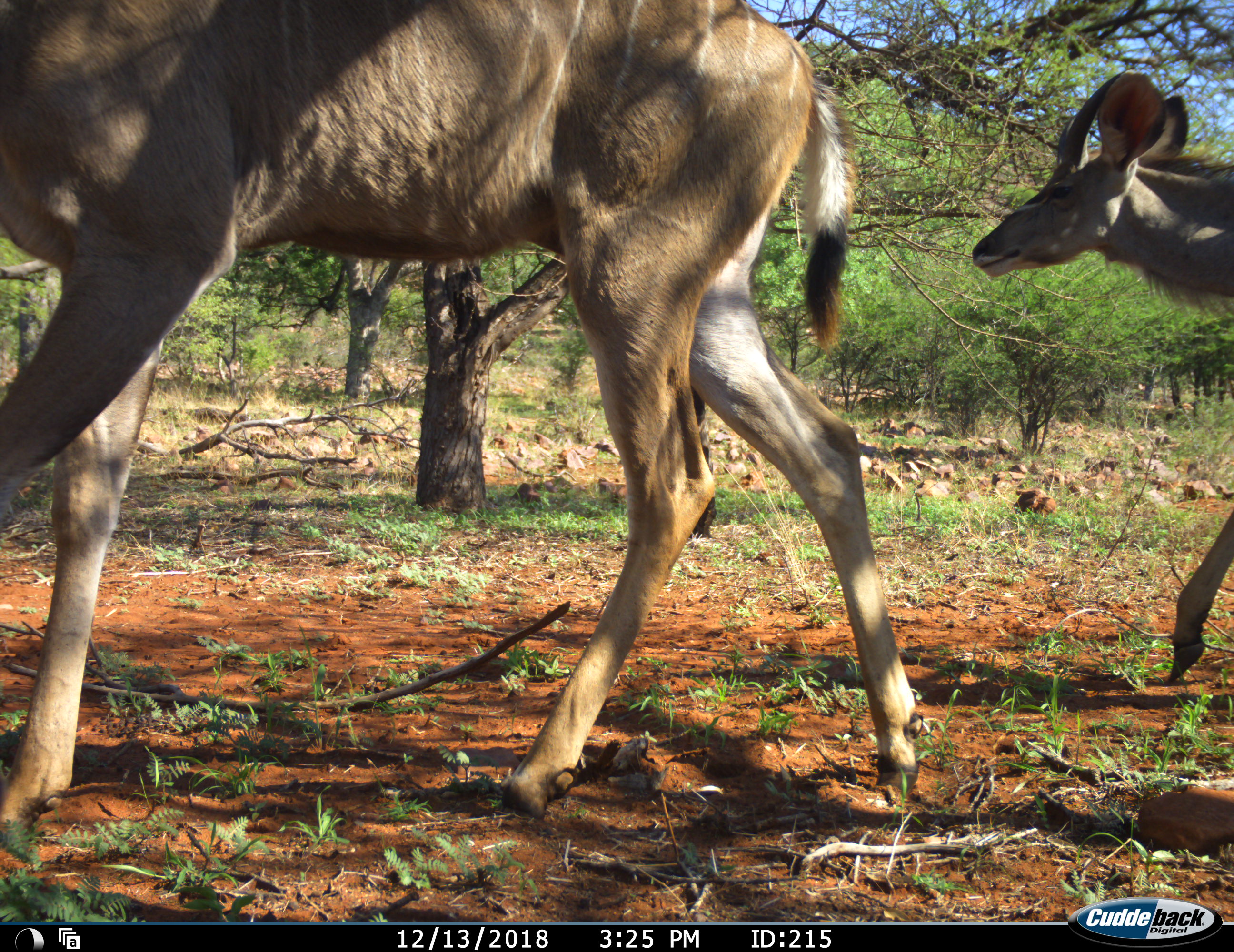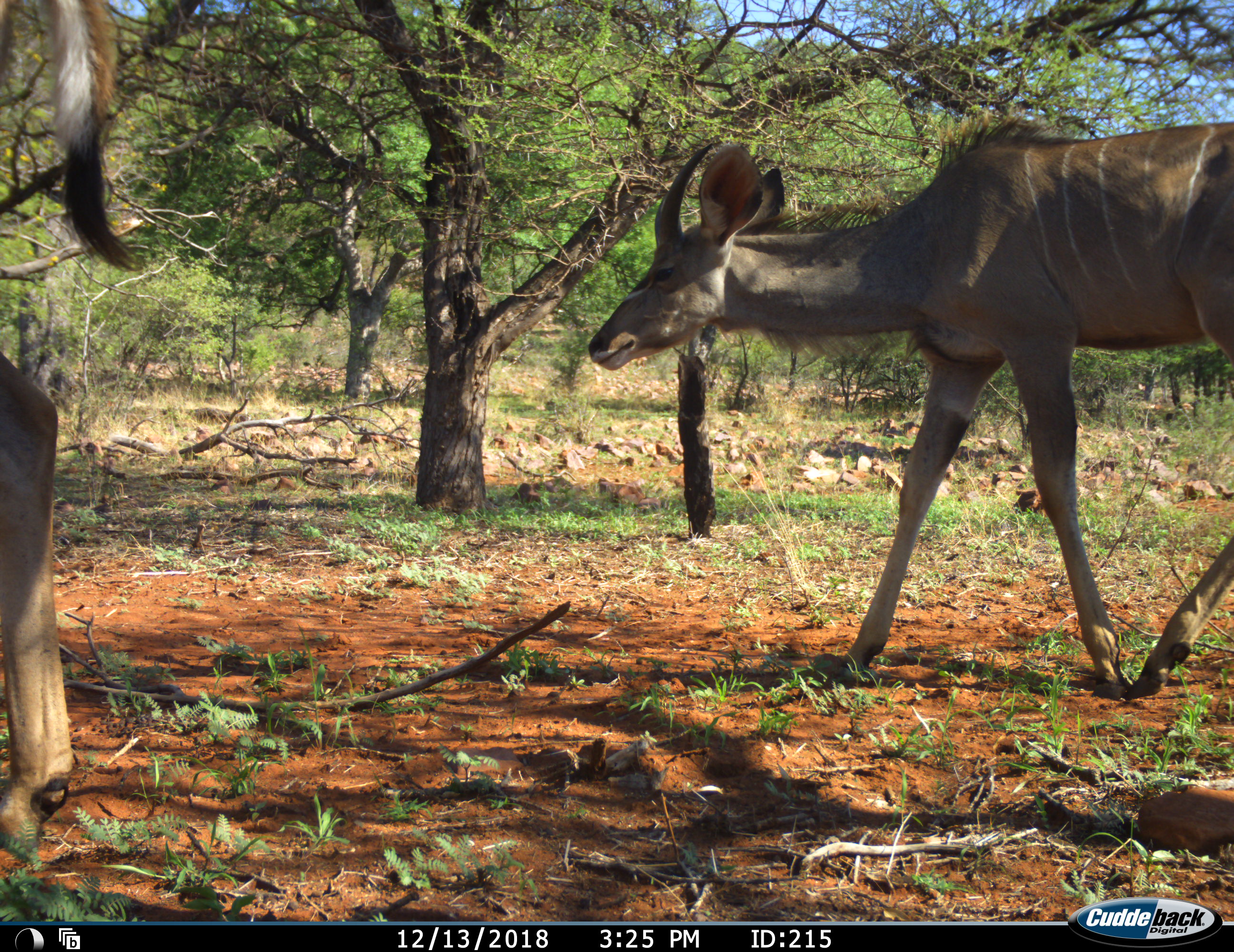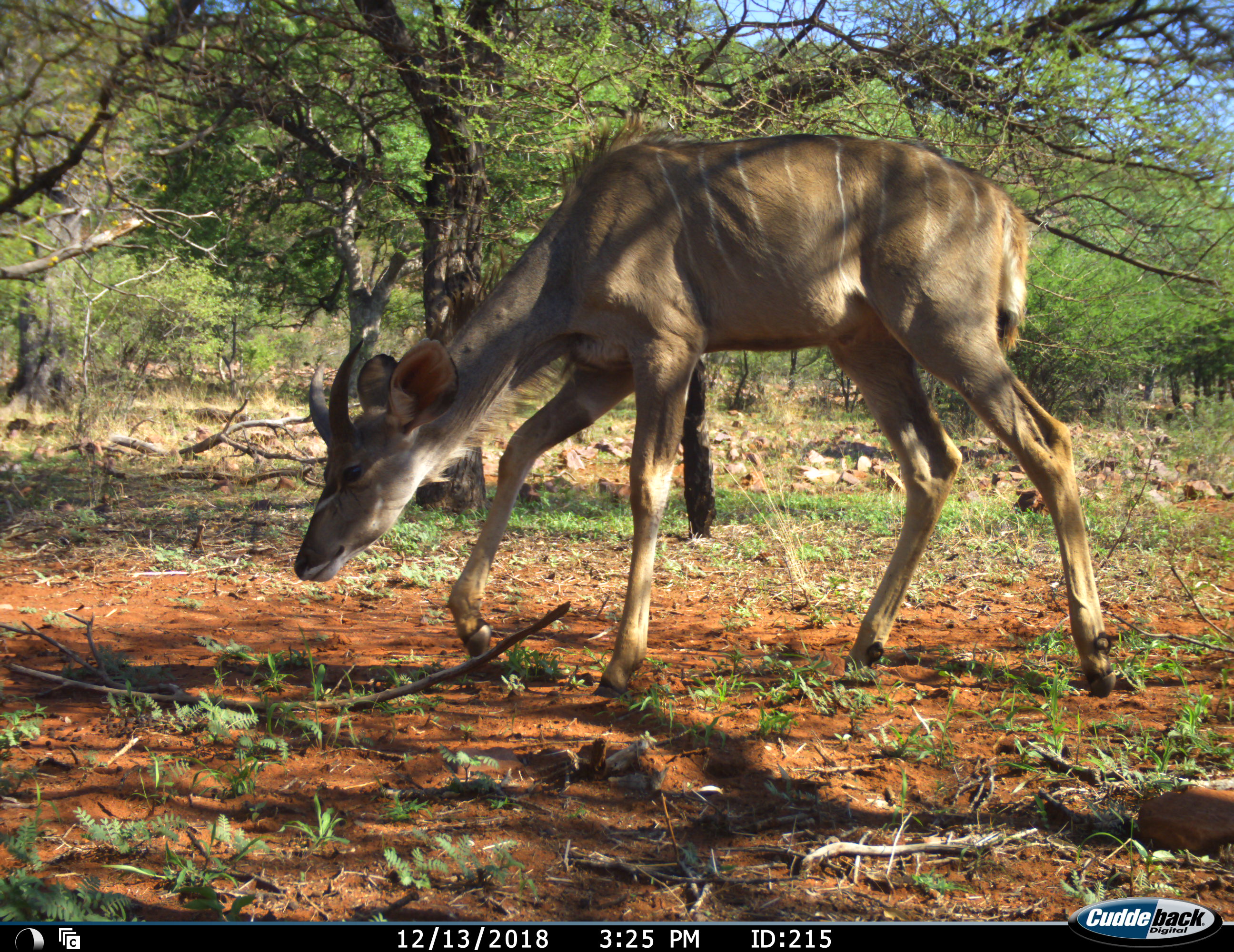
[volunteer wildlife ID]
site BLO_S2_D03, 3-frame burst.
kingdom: Animalia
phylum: Chordata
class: Mammalia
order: Artiodactyla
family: Bovidae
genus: Tragelaphus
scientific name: Tragelaphus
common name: kudu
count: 2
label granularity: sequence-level